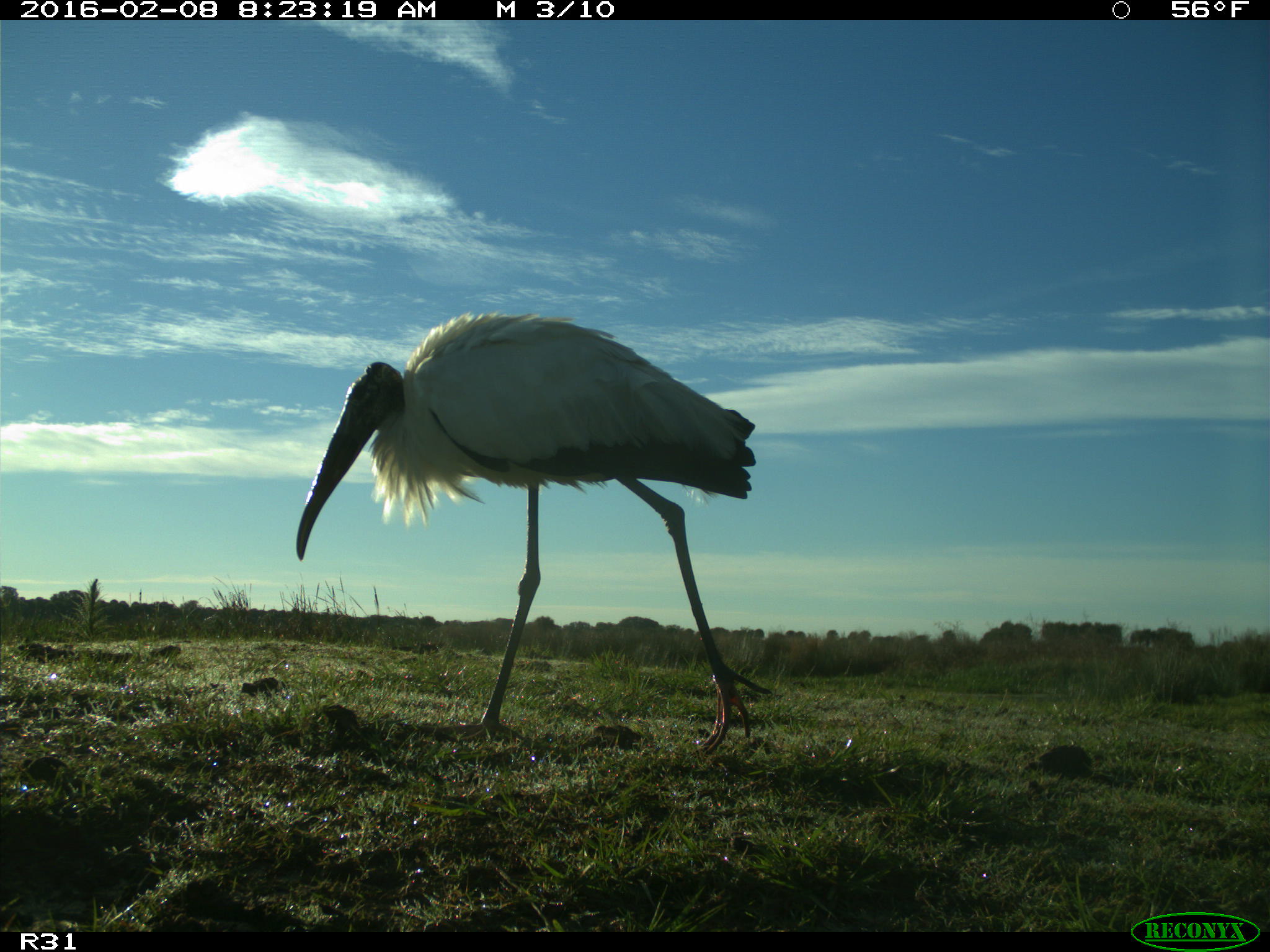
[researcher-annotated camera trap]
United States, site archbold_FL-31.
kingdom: Animalia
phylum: Chordata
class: Aves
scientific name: Aves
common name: birds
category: unidentified bird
Unidentified bird (birds) (Aves).